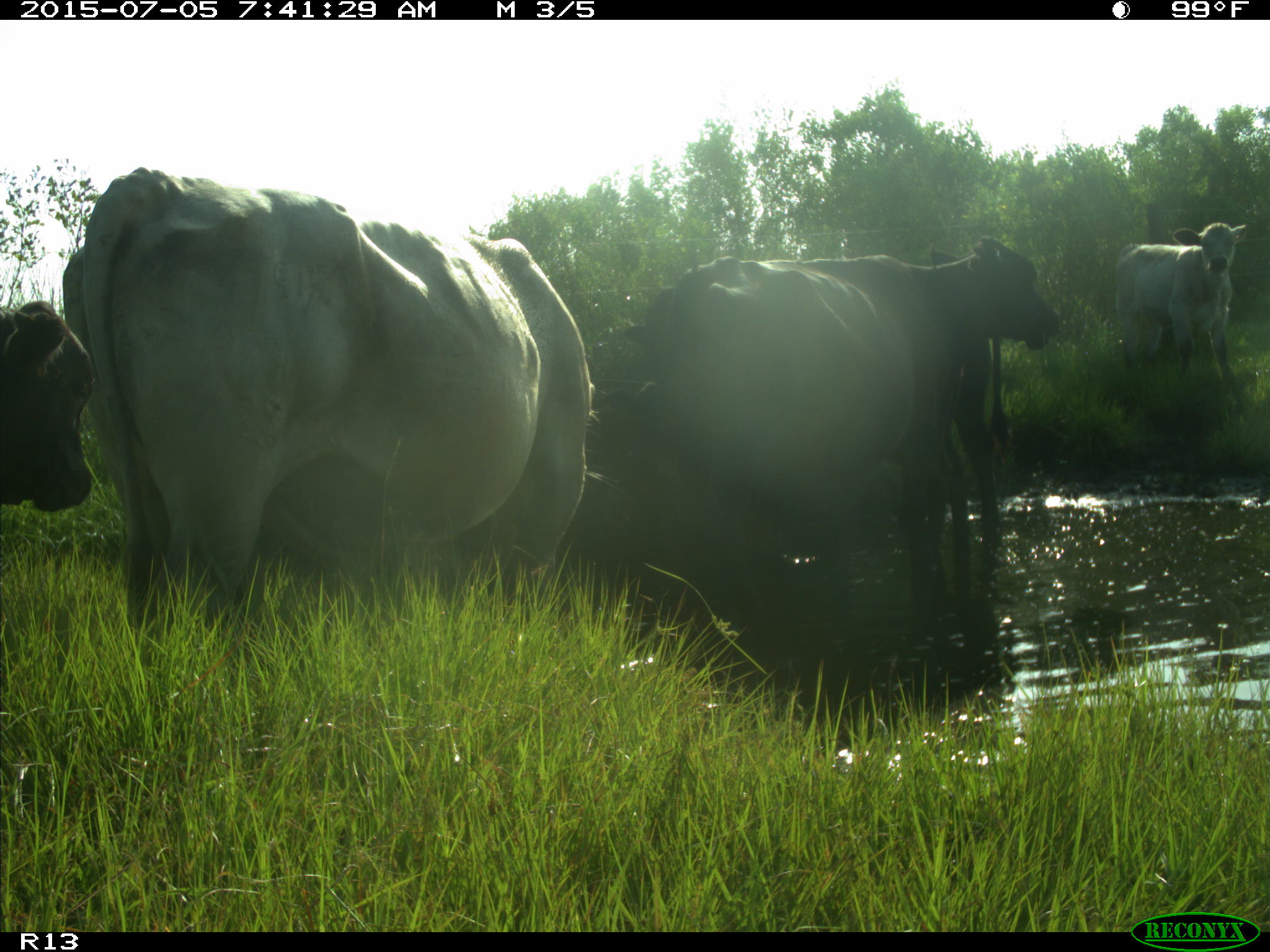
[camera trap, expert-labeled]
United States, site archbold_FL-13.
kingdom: Animalia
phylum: Chordata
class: Mammalia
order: Artiodactyla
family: Bovidae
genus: Bos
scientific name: Bos taurus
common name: domestic cow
Bos taurus (domestic cow).